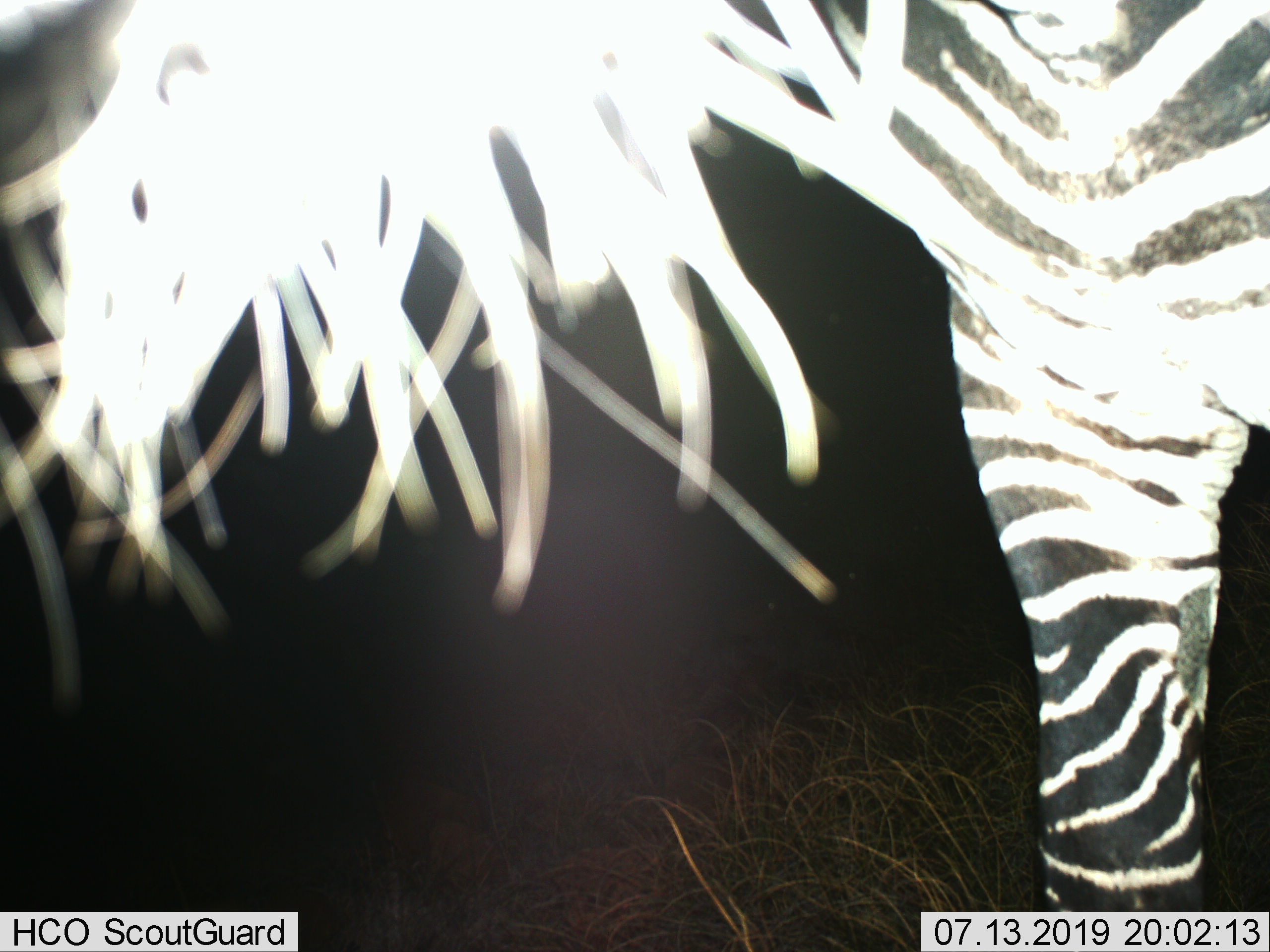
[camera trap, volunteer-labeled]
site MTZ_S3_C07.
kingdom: Animalia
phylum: Chordata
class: Mammalia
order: Perissodactyla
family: Equidae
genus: Equus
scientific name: Equus zebra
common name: mountain zebra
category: zebramountain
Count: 1.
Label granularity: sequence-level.